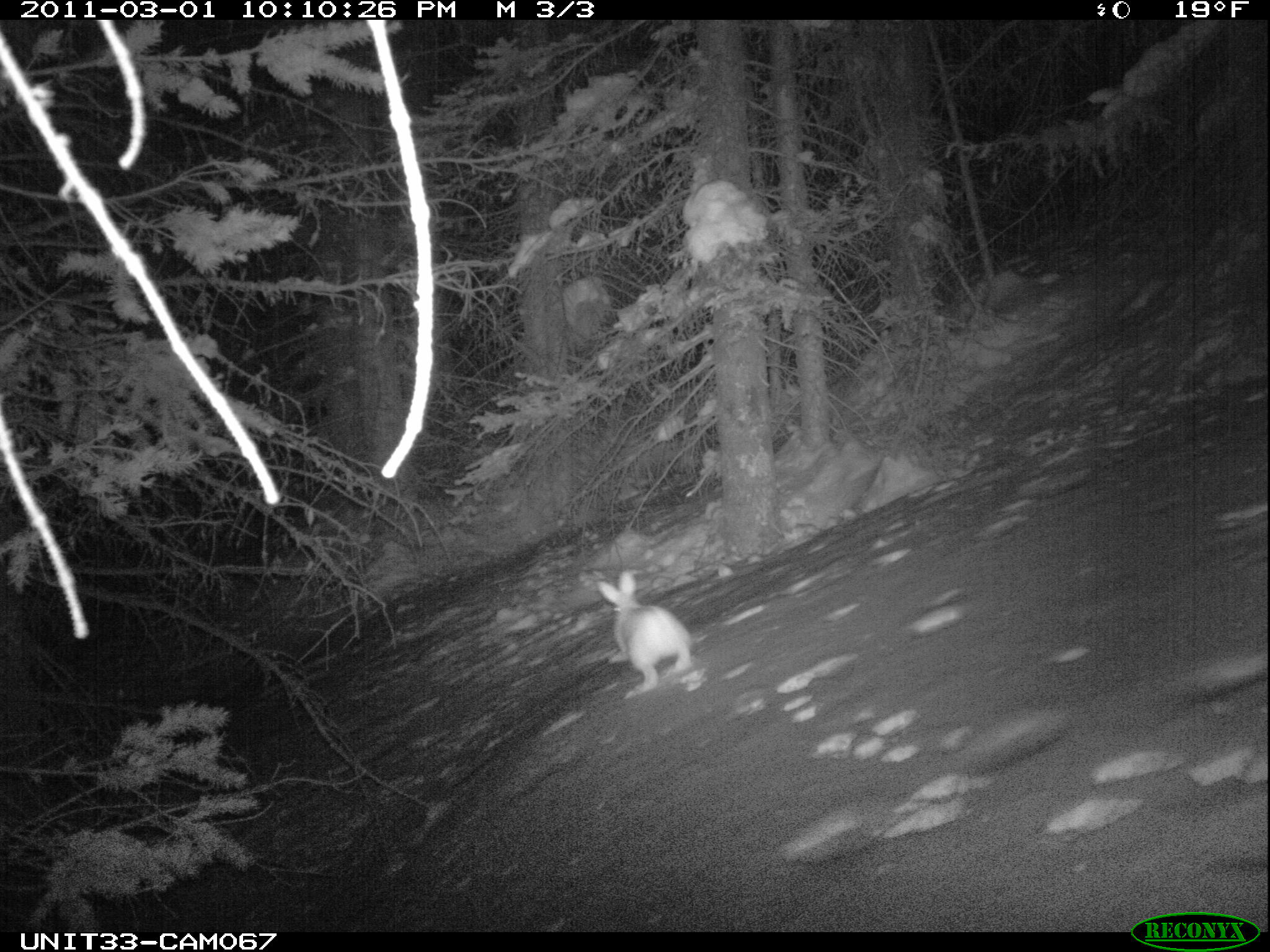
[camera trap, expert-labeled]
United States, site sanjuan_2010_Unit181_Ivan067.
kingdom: Animalia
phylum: Chordata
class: Mammalia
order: Lagomorpha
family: Leporidae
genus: Lepus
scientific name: Lepus americanus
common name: snowshoe hare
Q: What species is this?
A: Lepus americanus (snowshoe hare).